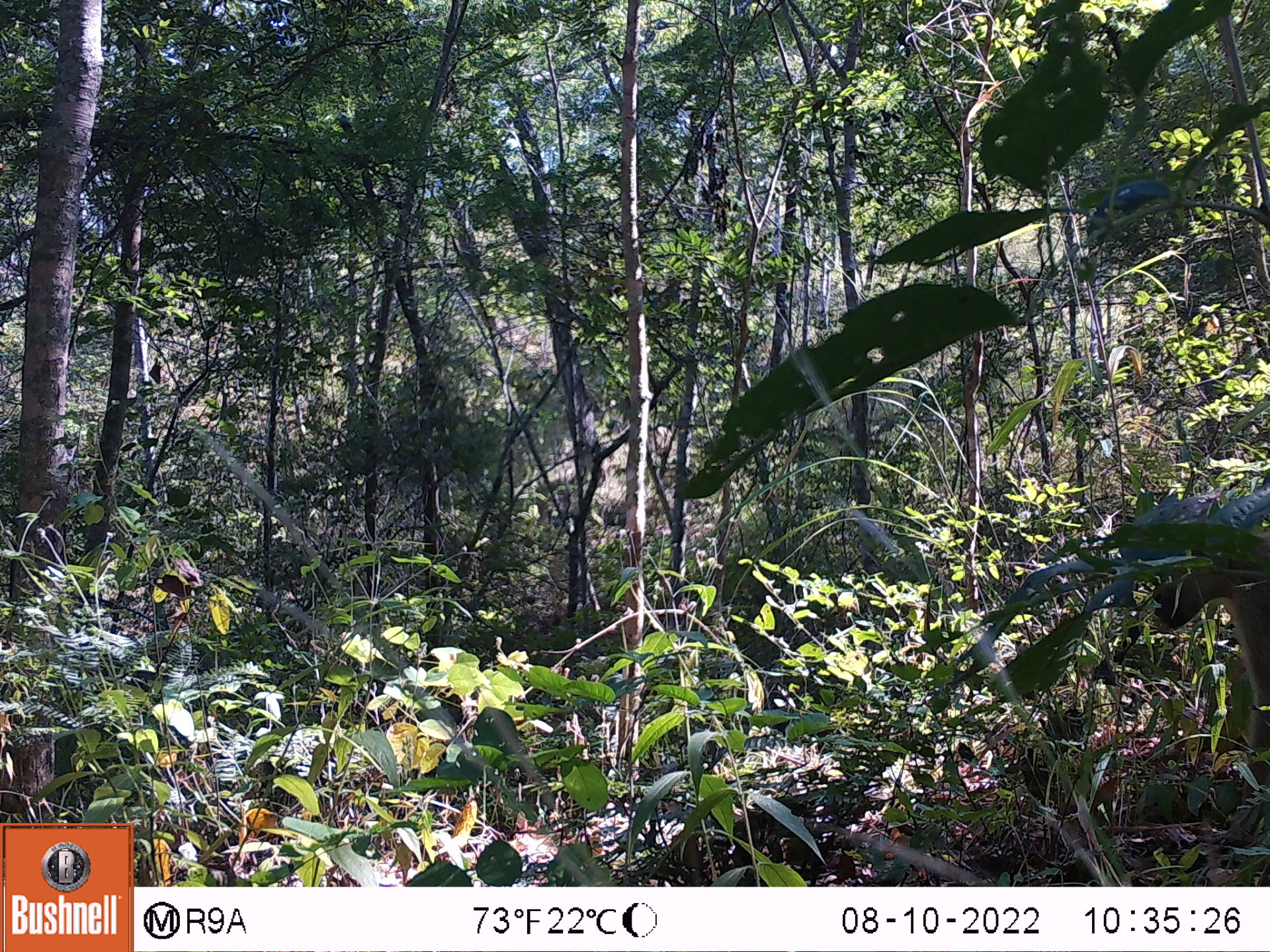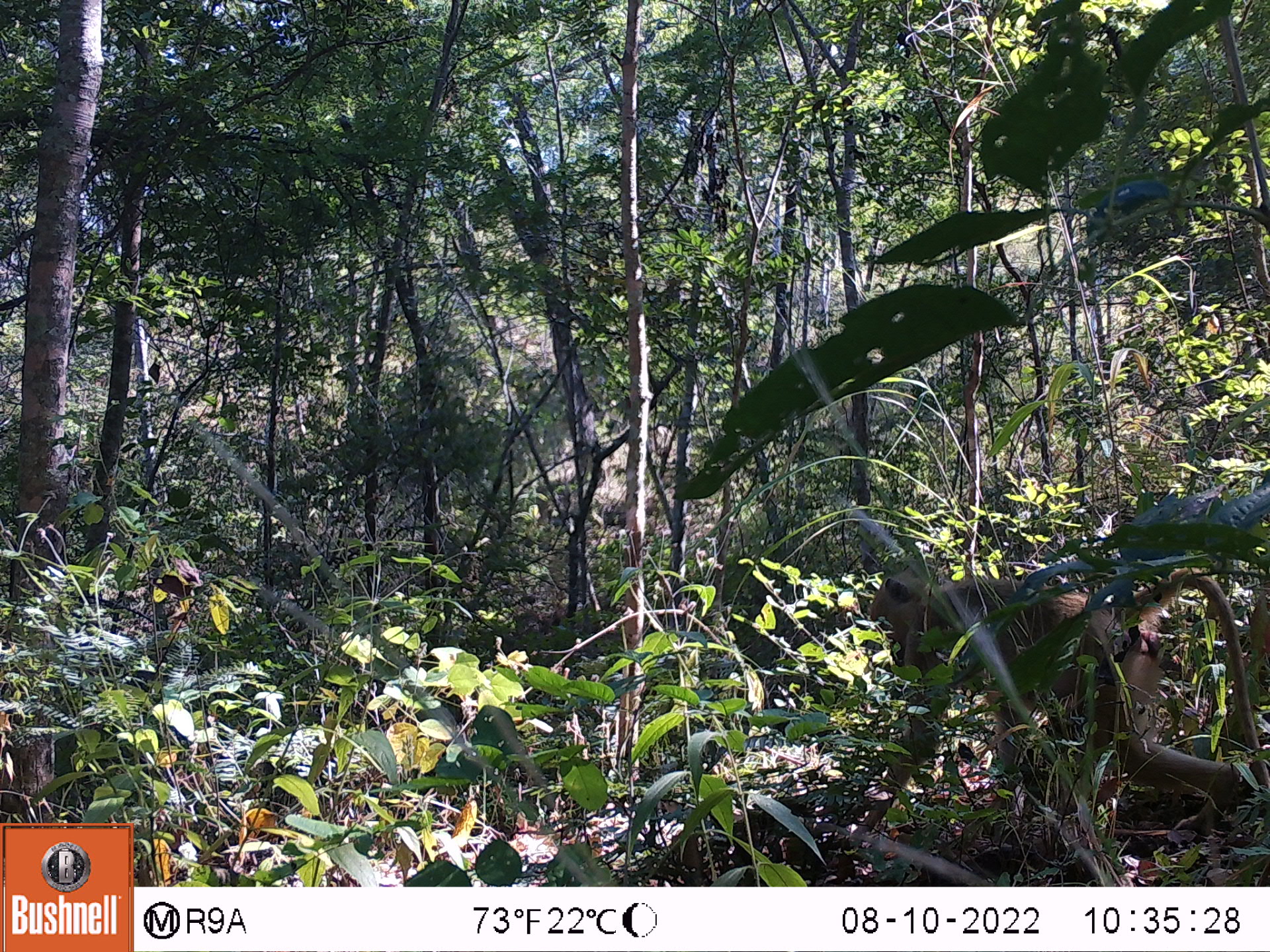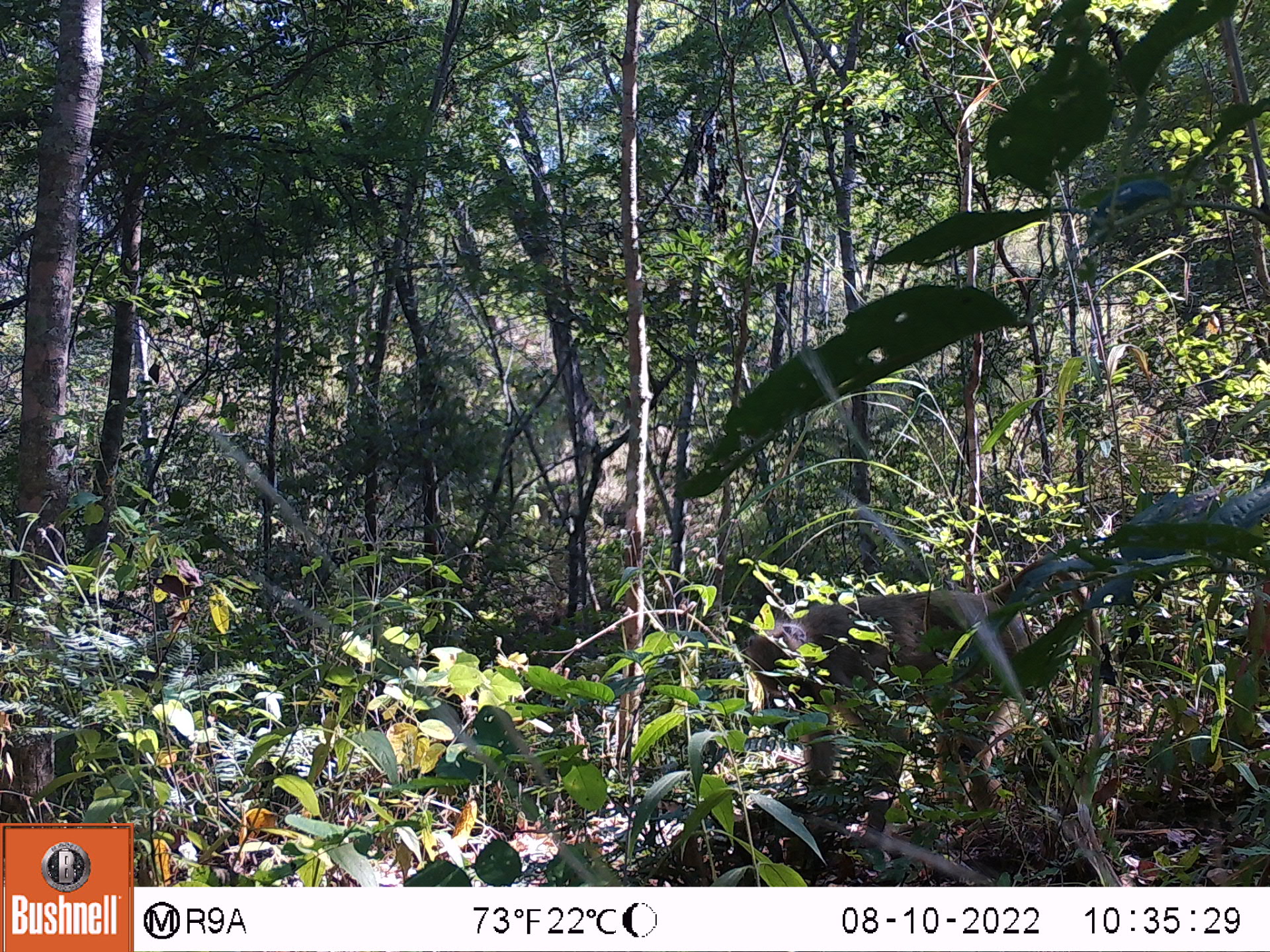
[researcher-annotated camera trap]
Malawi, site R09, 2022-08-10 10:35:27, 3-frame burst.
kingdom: Animalia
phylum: Chordata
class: Mammalia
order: Primates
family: Cercopithecidae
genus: Papio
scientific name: Papio cynocephalus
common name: yellow baboon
Yellow baboon (Papio cynocephalus), count 1.